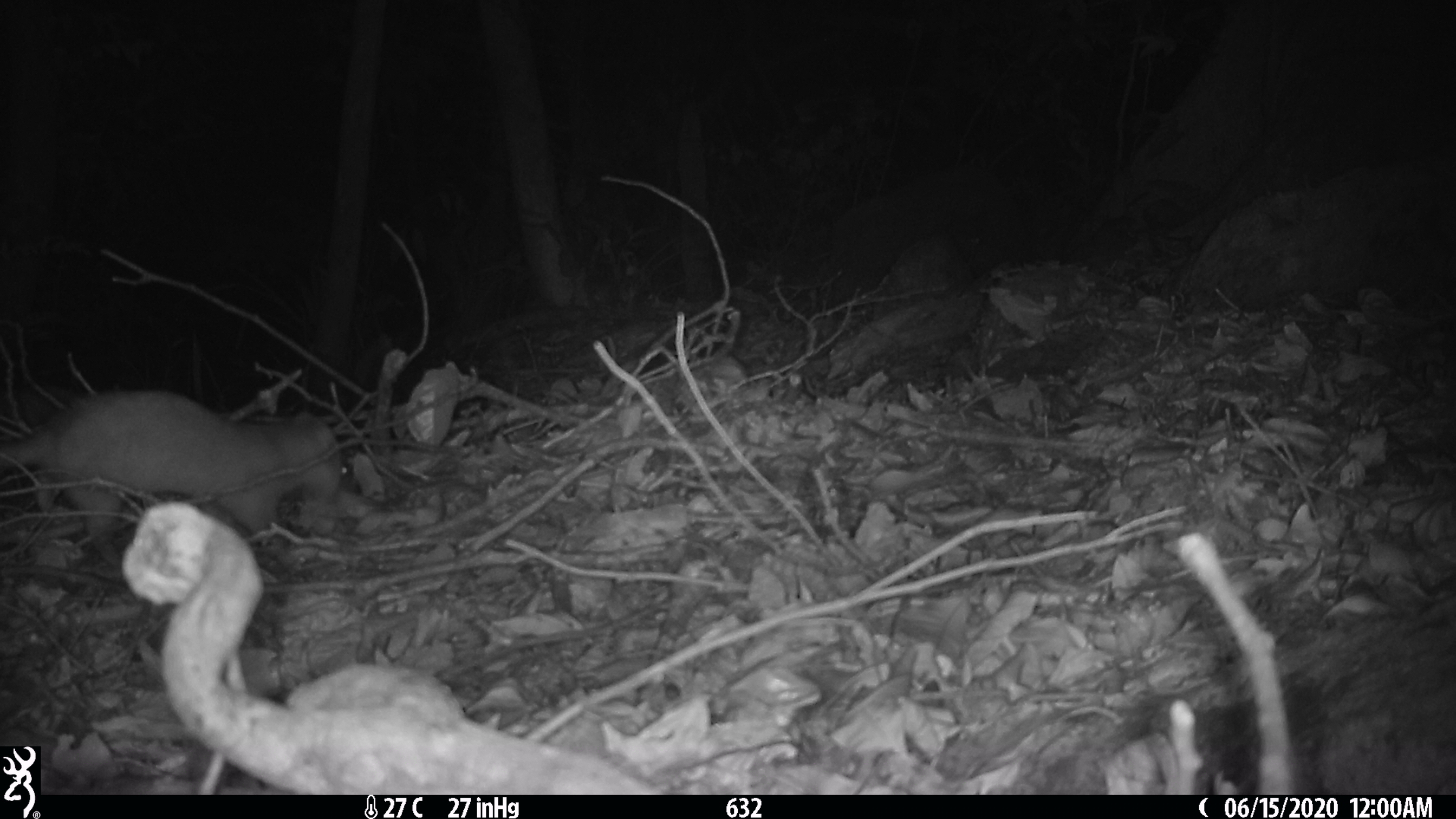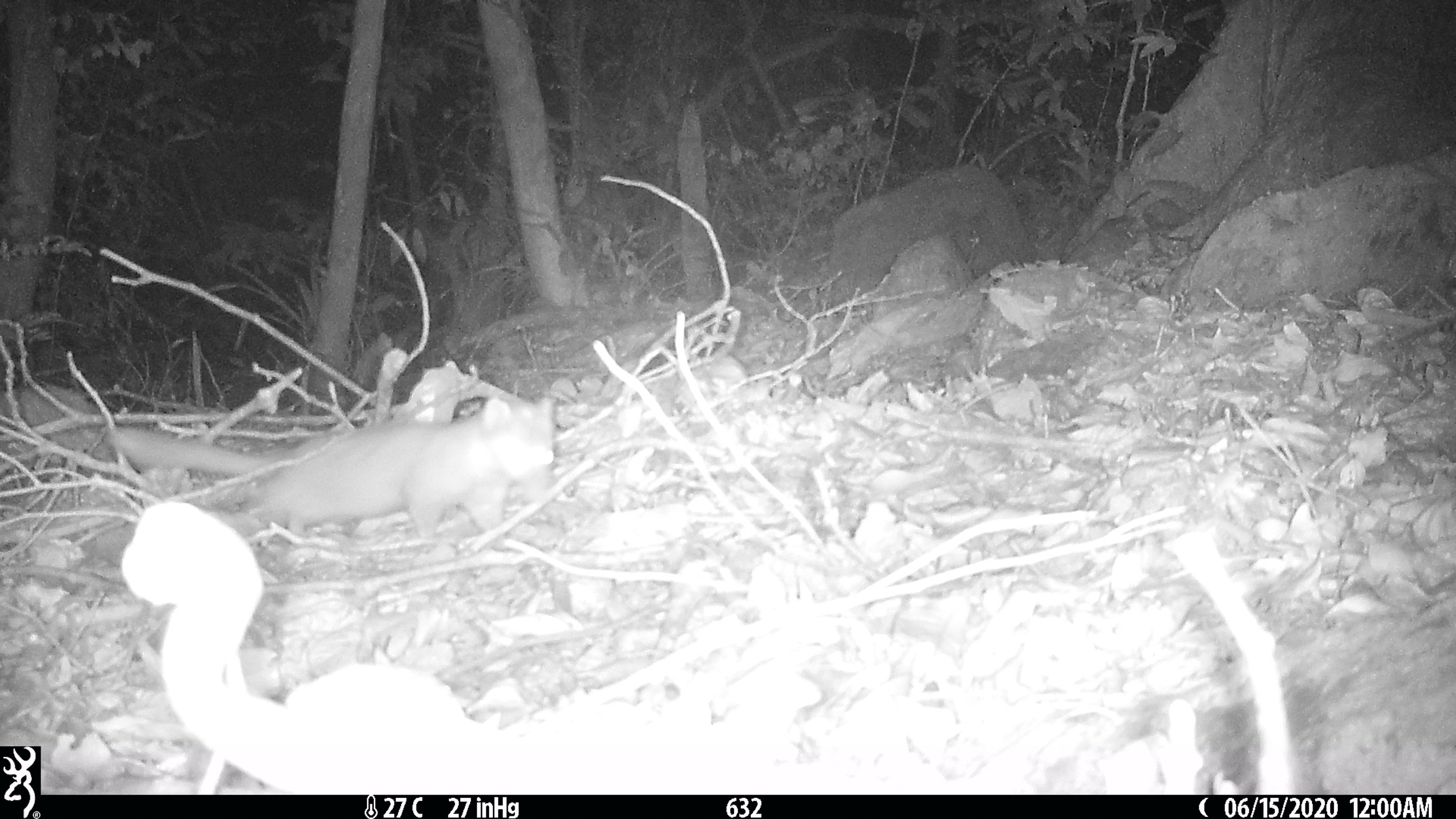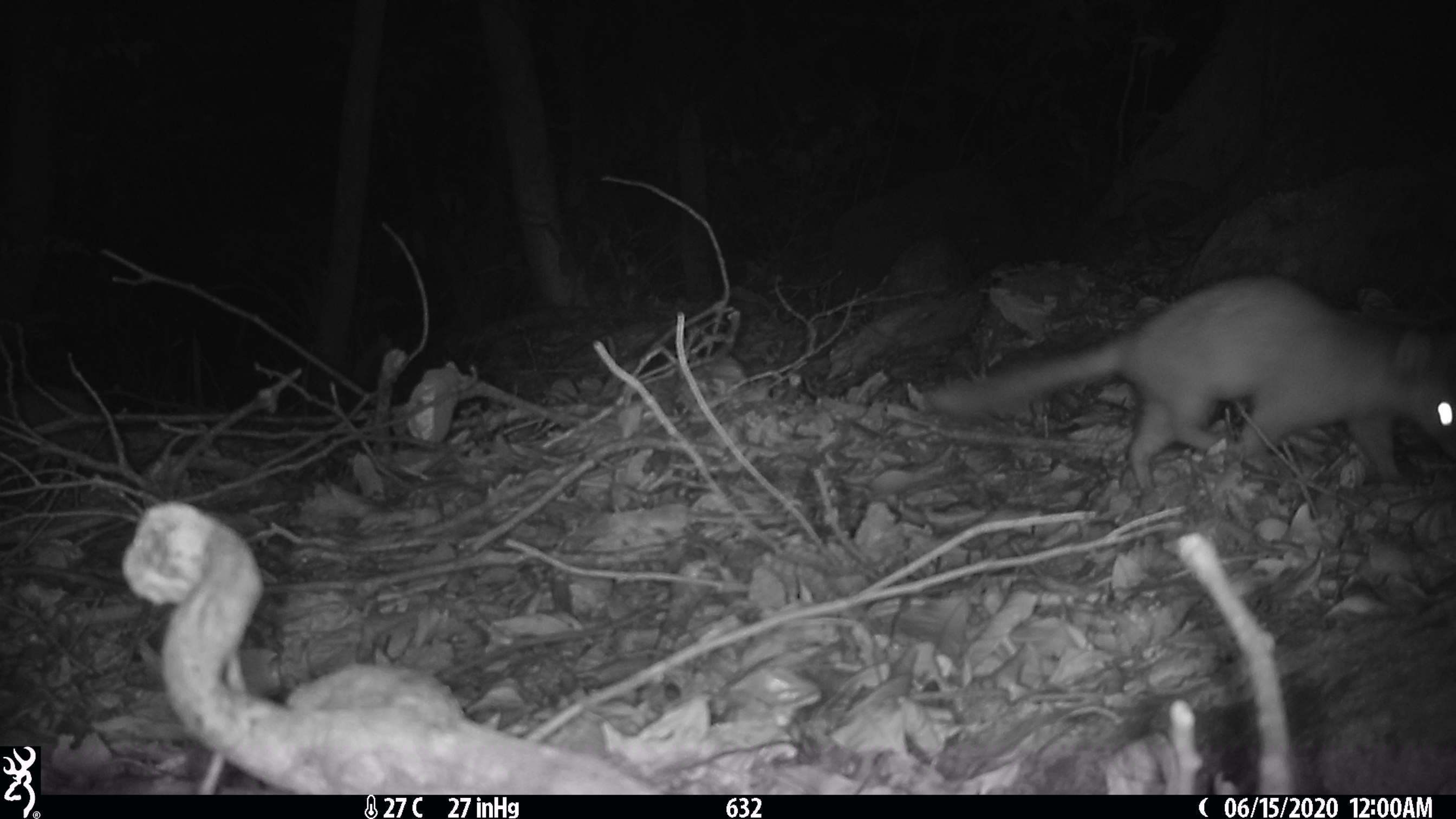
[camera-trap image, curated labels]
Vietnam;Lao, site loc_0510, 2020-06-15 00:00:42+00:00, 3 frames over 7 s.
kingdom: Animalia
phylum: Chordata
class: Mammalia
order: Carnivora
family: Mustelidae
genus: Melogale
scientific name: Melogale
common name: ferret badger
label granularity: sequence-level